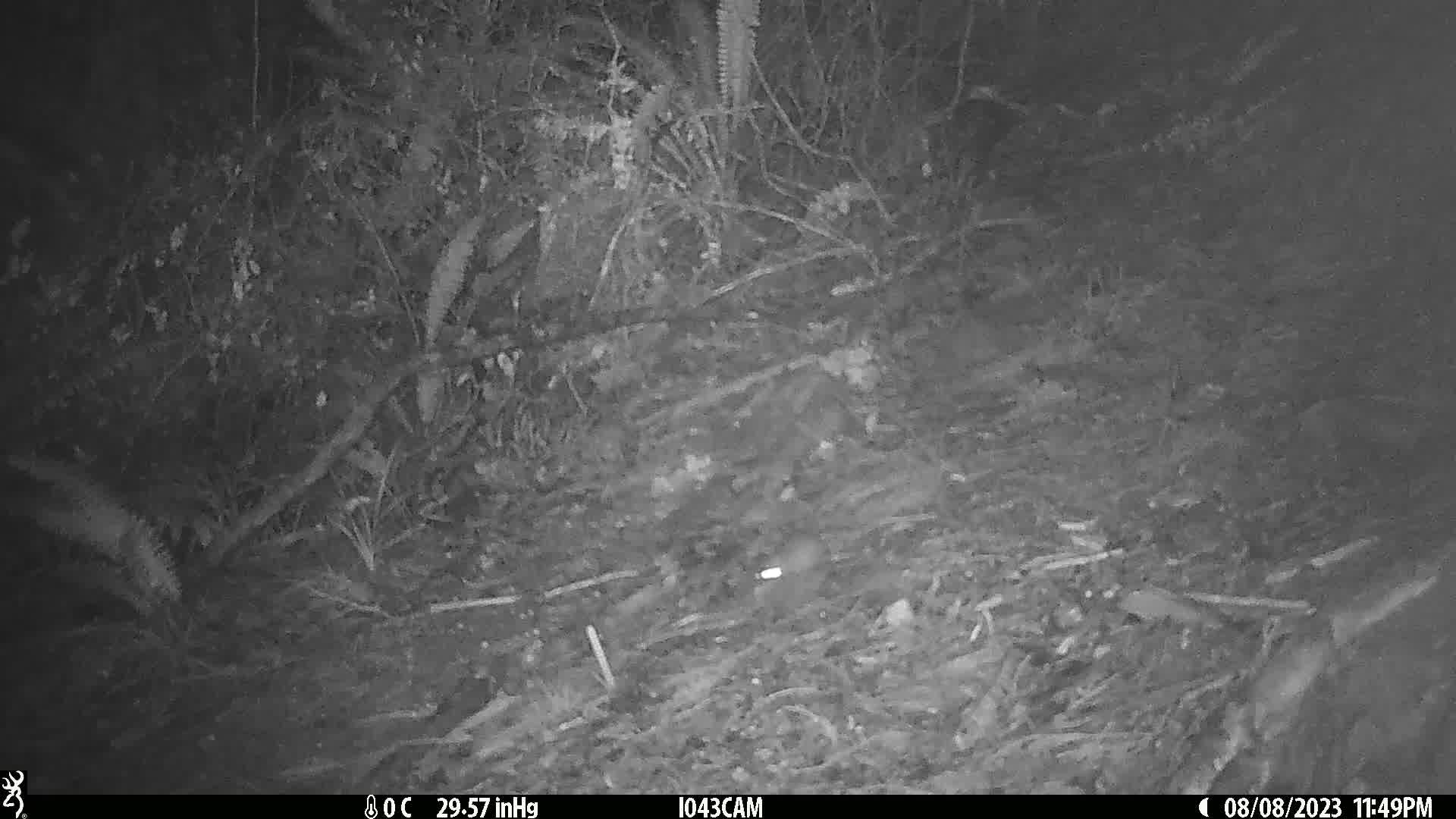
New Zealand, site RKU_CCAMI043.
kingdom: Animalia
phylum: Chordata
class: Mammalia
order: Rodentia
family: Muridae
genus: Rattus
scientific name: Rattus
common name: rat